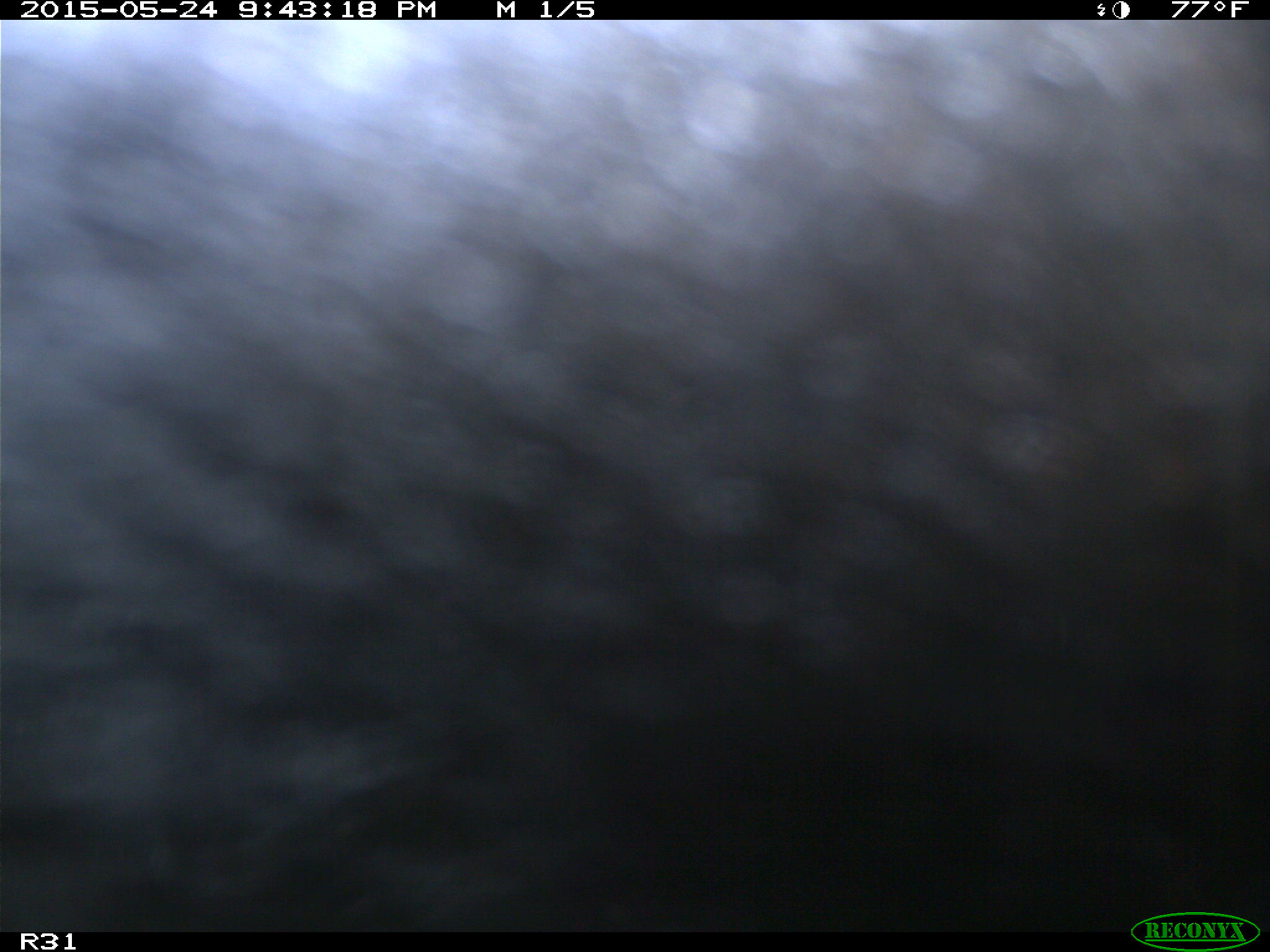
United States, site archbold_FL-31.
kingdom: Animalia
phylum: Chordata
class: Mammalia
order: Artiodactyla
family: Bovidae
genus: Bos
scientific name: Bos taurus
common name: domestic cow